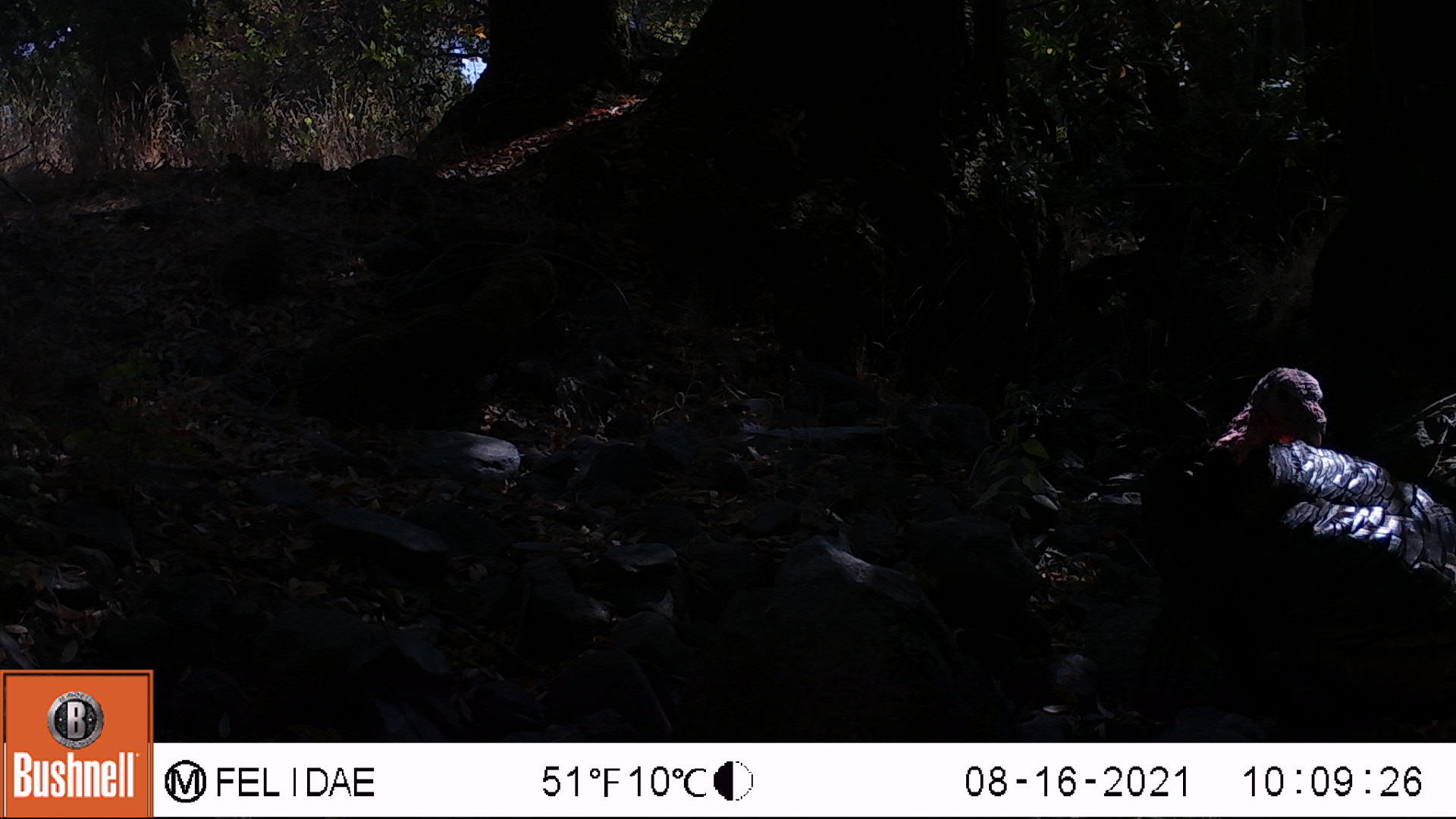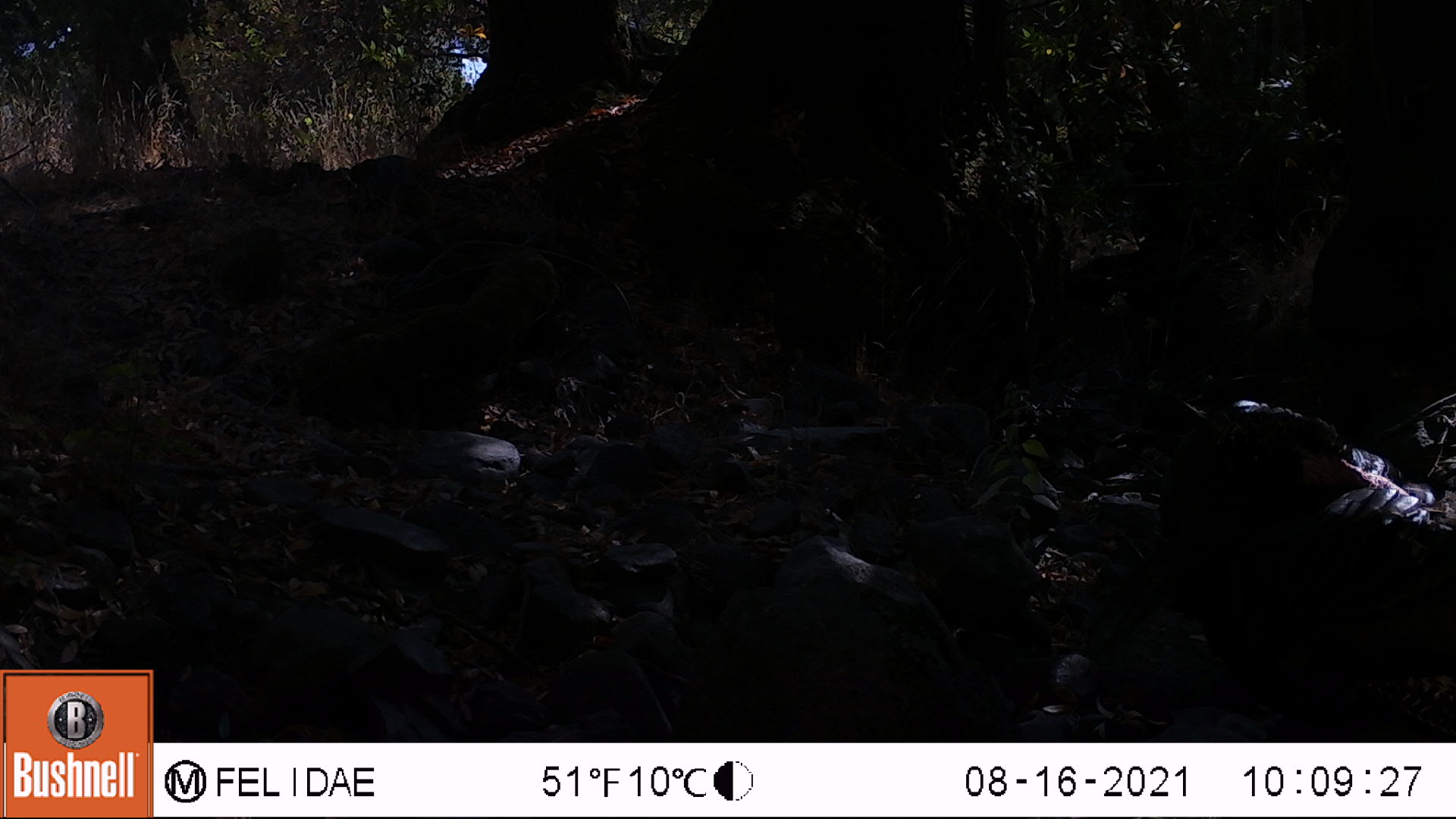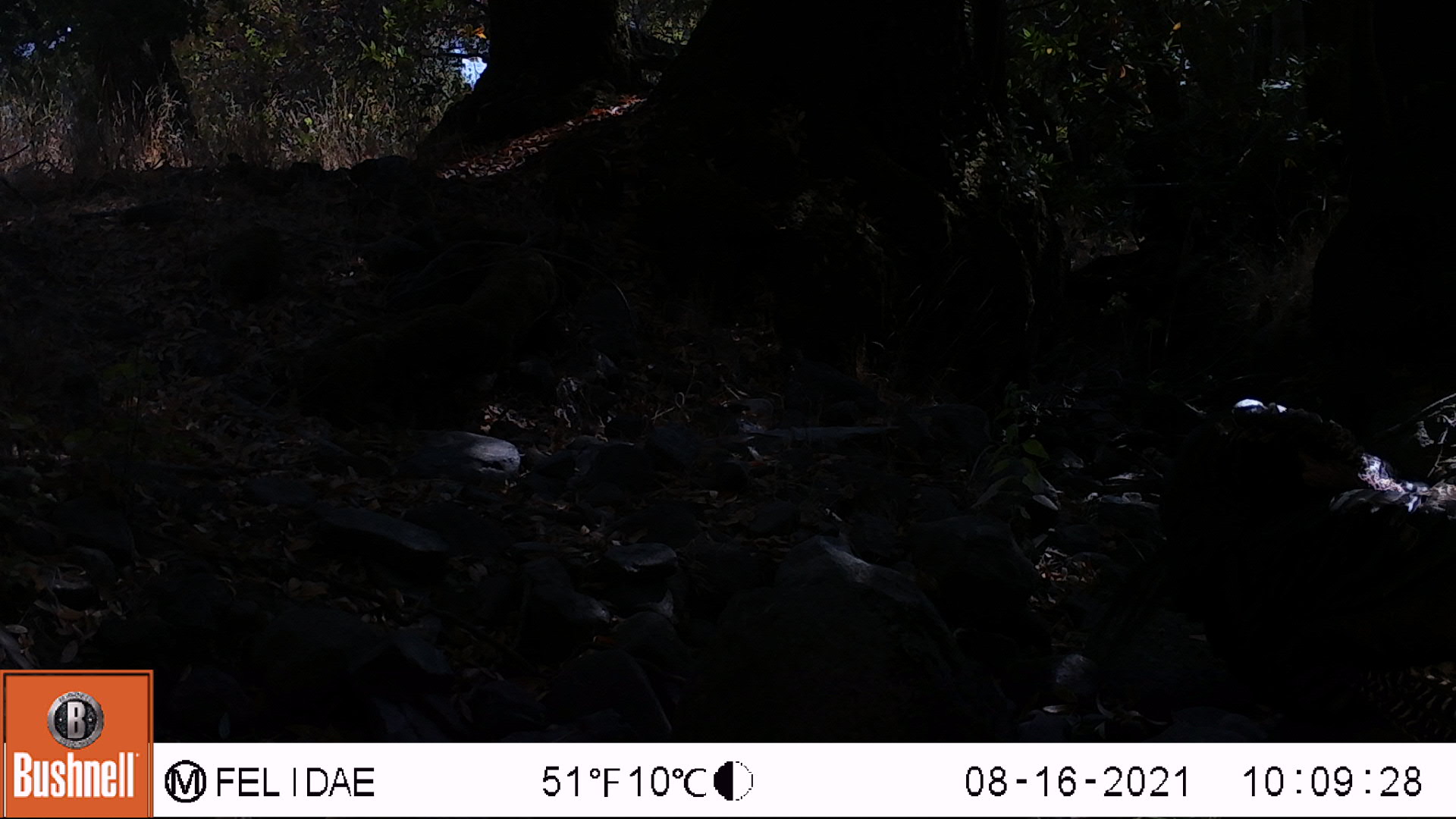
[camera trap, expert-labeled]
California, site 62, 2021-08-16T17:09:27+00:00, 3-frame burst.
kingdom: Animalia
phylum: Chordata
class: Aves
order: Galliformes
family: Phasianidae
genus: Meleagris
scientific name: Meleagris gallopavo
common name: turkey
Turkey (Meleagris gallopavo).